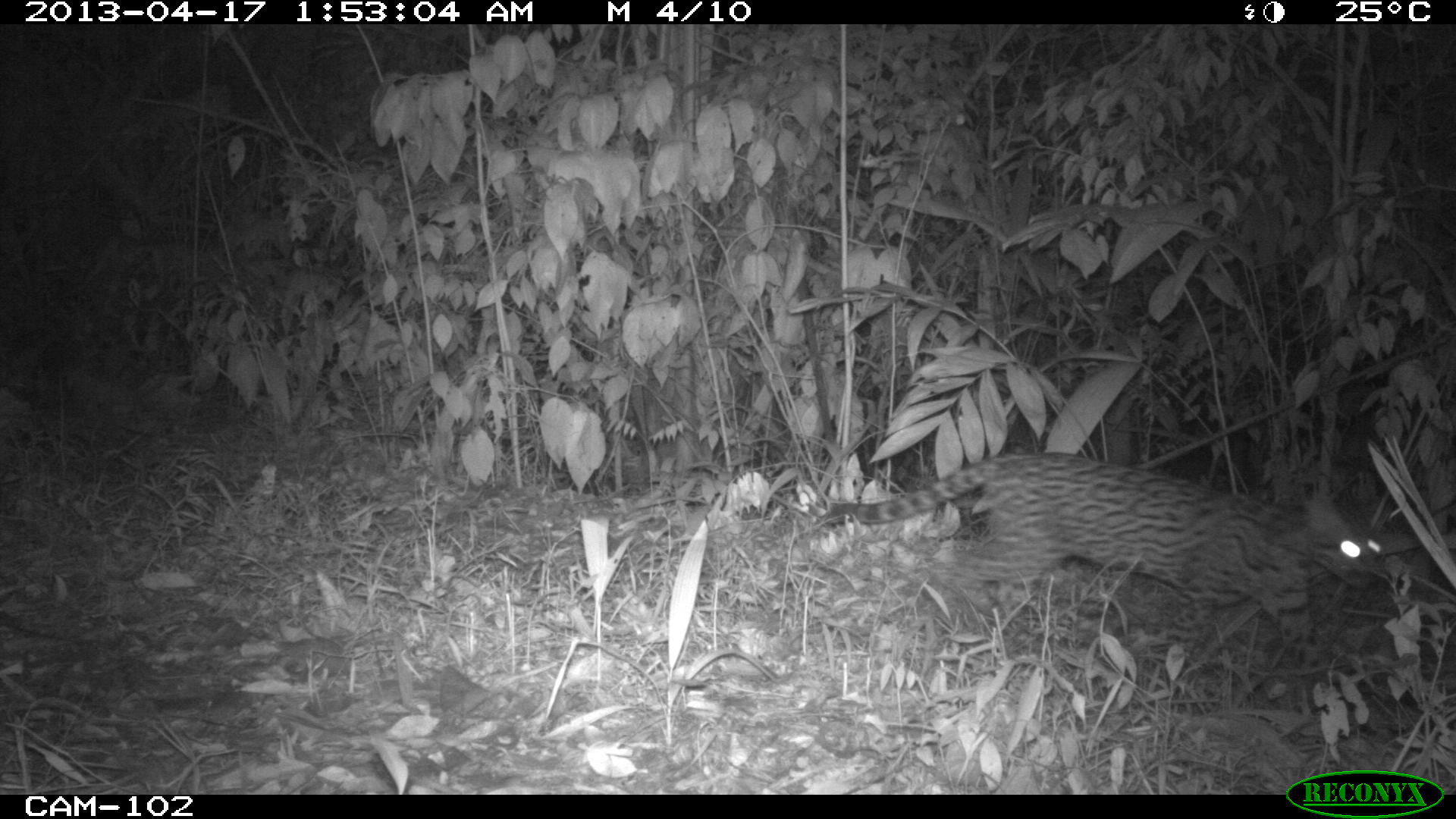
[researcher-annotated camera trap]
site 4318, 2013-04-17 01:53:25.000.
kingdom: Animalia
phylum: Chordata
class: Mammalia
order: Carnivora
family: Felidae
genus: Leopardus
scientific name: Leopardus pardalis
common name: ocelot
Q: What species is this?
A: Leopardus pardalis (ocelot).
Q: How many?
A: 1.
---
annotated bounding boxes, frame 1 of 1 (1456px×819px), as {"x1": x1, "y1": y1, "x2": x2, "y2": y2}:
leopardus pardalis: {"x1": 817, "y1": 449, "x2": 1385, "y2": 651}